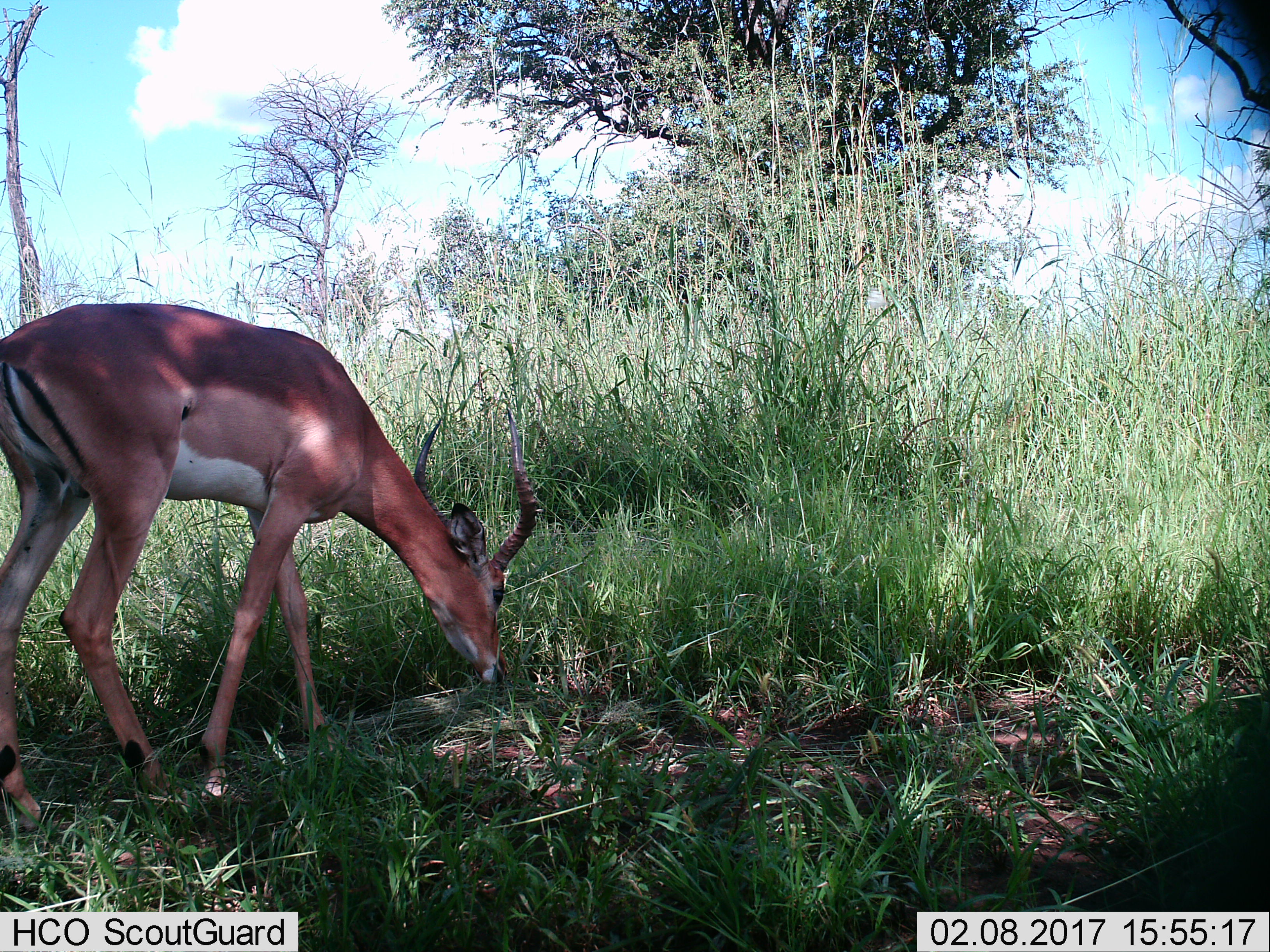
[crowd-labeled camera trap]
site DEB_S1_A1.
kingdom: Animalia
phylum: Chordata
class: Mammalia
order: Artiodactyla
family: Bovidae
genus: Aepyceros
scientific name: Aepyceros melampus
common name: impala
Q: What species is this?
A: Impala (Aepyceros melampus).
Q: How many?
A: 1.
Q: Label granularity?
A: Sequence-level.